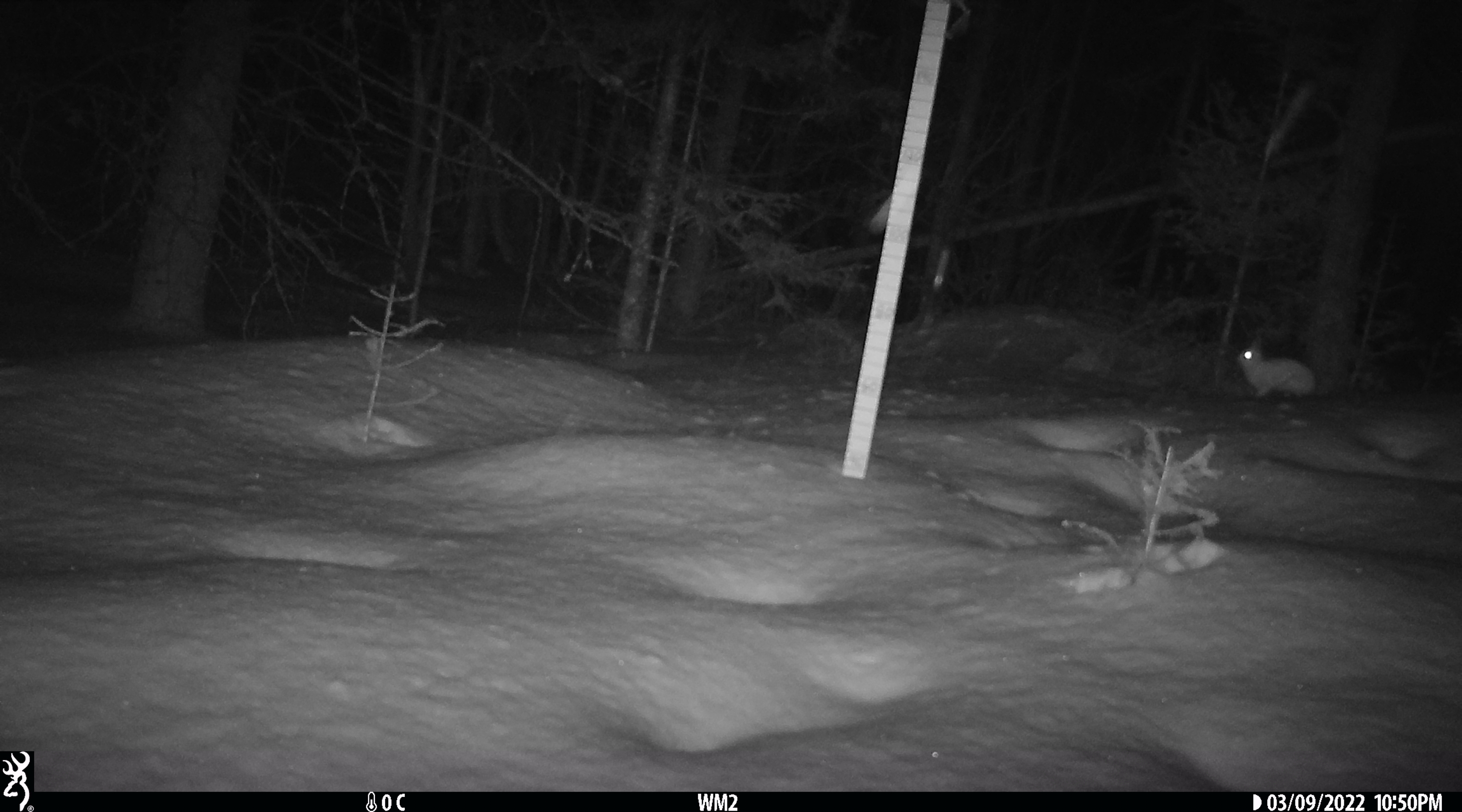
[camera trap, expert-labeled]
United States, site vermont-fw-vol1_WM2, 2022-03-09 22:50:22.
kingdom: Animalia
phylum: Chordata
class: Mammalia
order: Lagomorpha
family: Leporidae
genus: Lepus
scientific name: Lepus americanus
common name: snowshoe hare